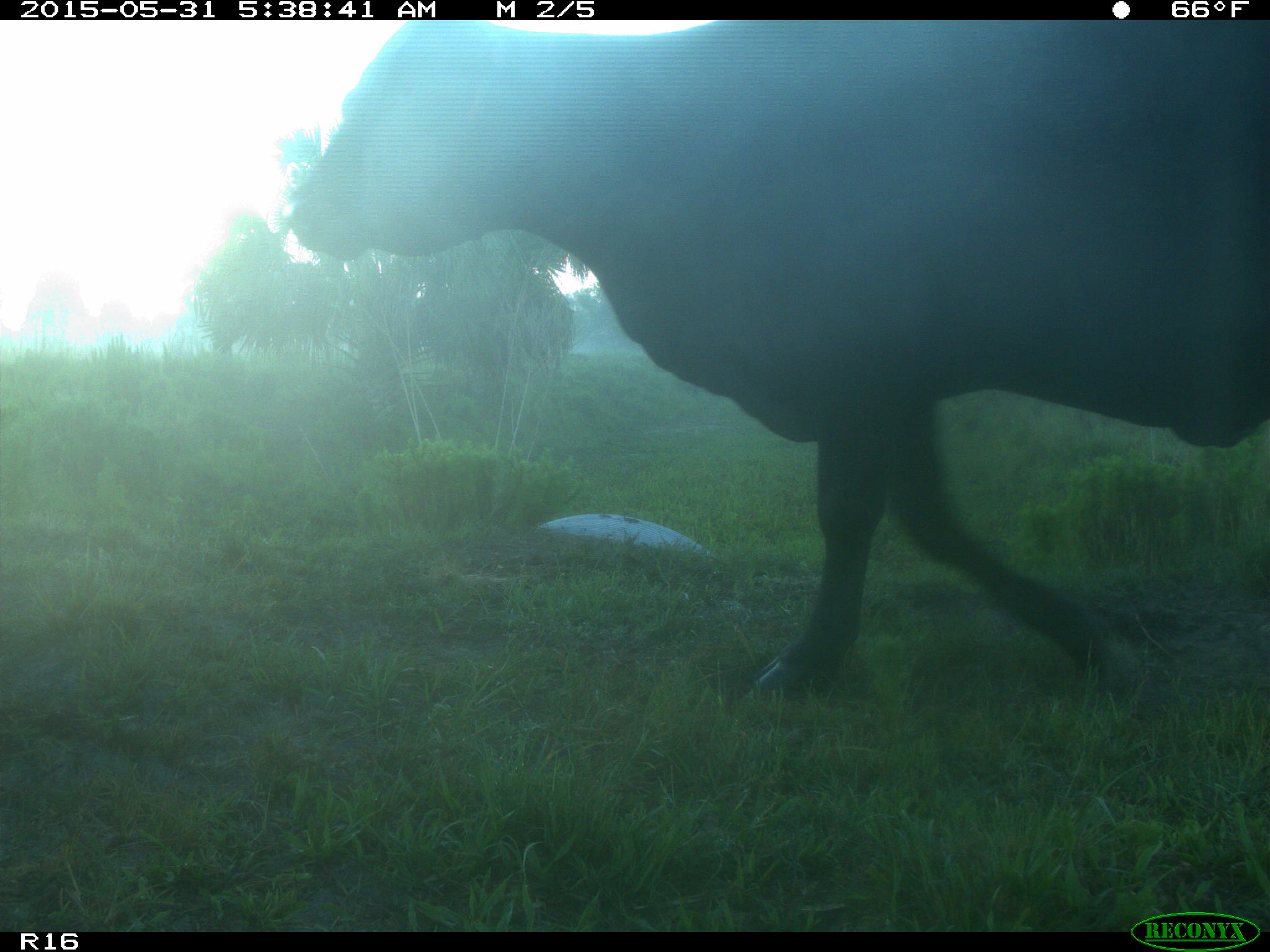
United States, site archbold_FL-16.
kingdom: Animalia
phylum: Chordata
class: Mammalia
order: Artiodactyla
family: Bovidae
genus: Bos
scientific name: Bos taurus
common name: domestic cow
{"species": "Bos taurus (domestic cow)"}